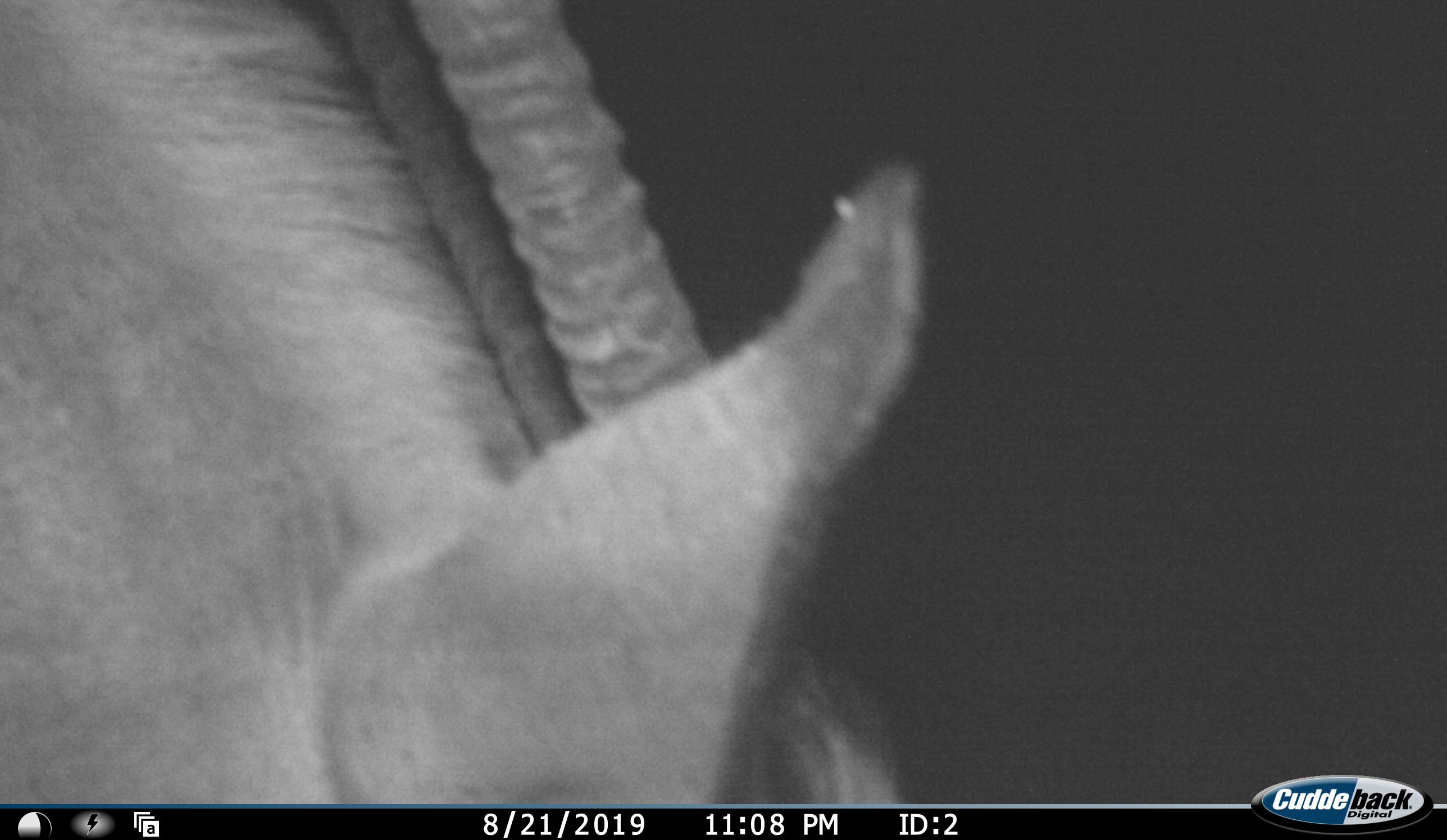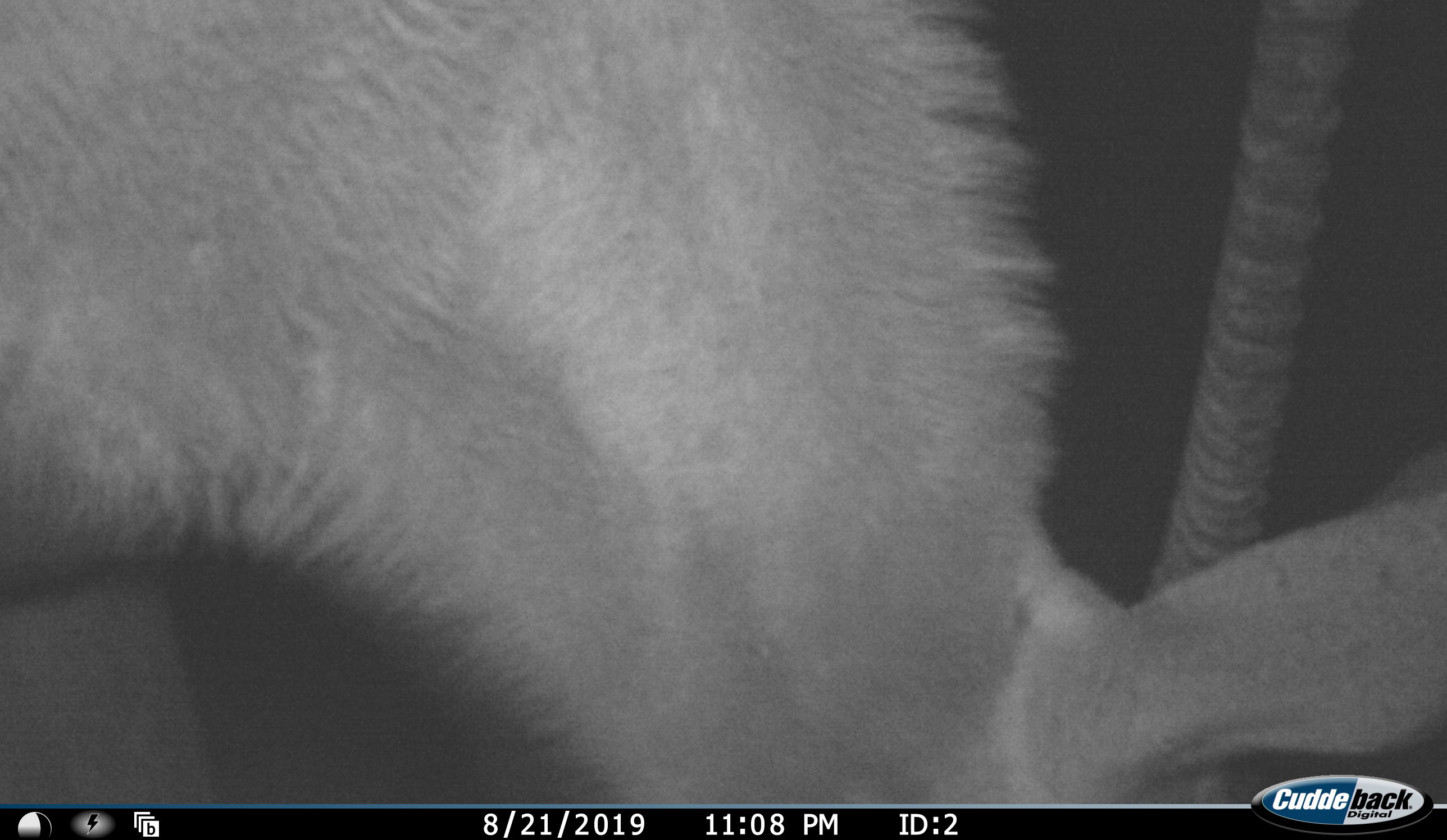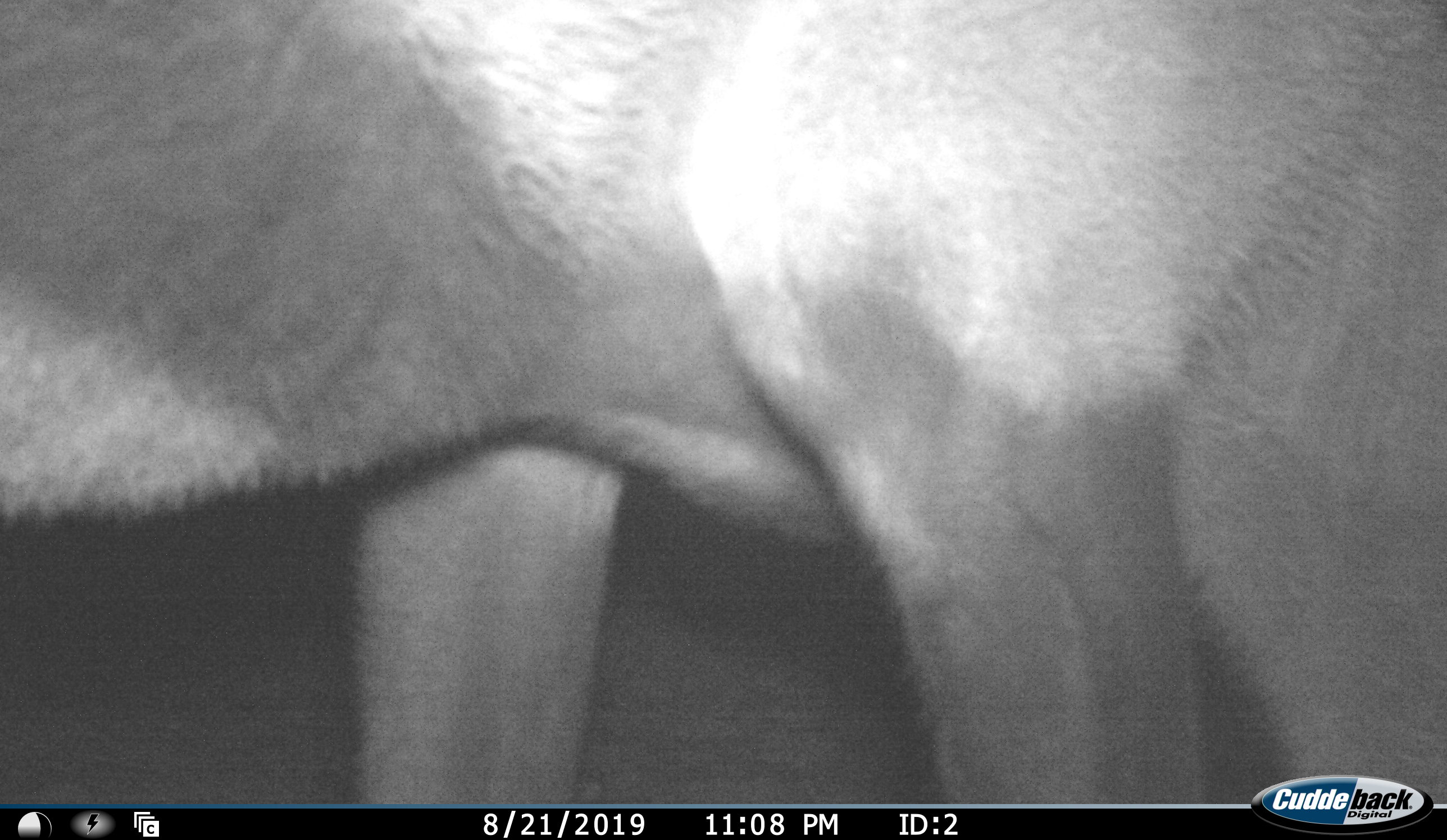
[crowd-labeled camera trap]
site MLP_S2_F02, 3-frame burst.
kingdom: Animalia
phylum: Chordata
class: Mammalia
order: Artiodactyla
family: Bovidae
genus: Oryx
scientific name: Oryx gazella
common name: gemsbok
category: oryx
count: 1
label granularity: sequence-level